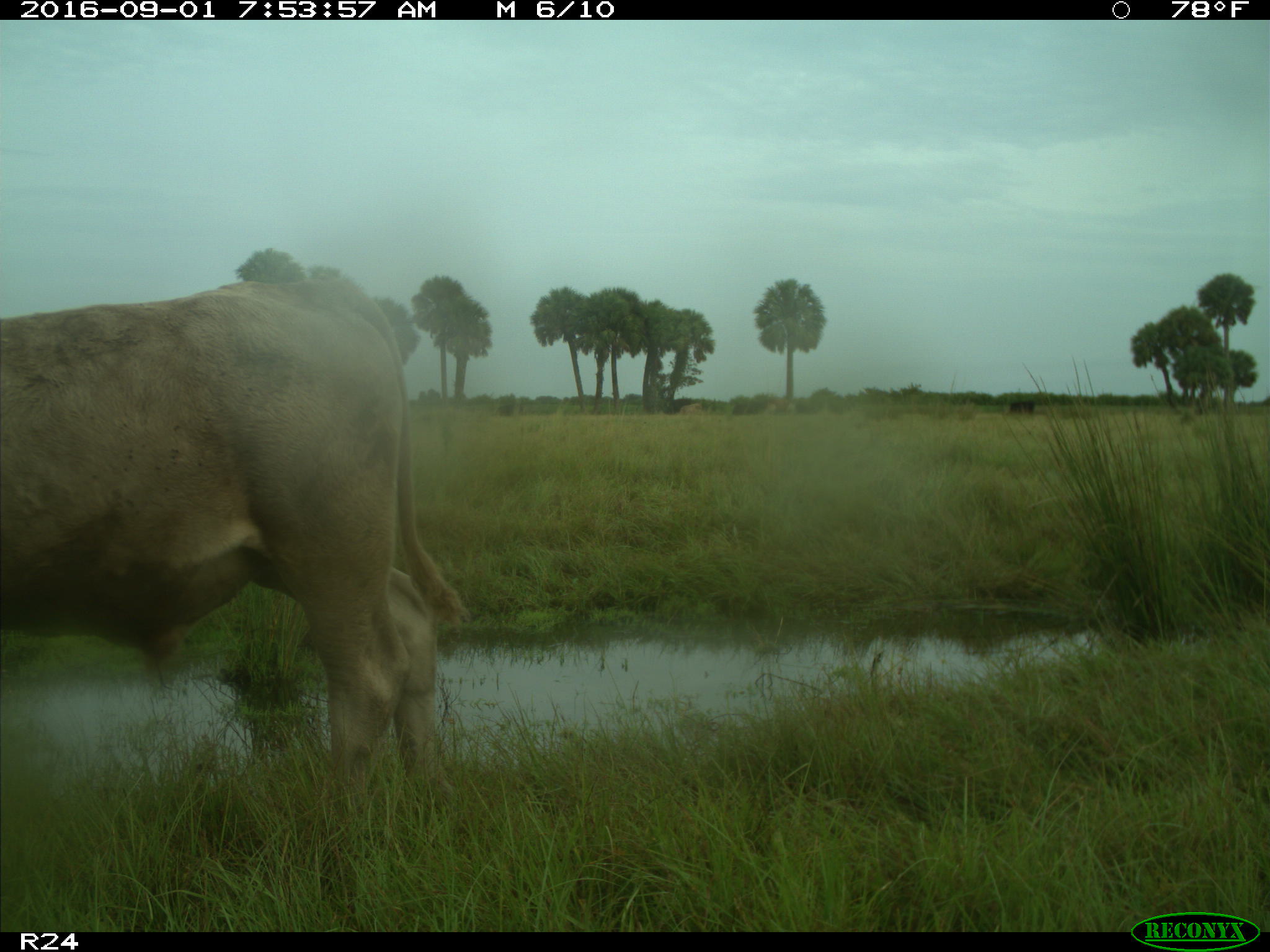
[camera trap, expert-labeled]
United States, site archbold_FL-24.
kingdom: Animalia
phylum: Chordata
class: Mammalia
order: Artiodactyla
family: Bovidae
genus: Bos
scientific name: Bos taurus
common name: domestic cow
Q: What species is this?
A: Bos taurus (domestic cow).